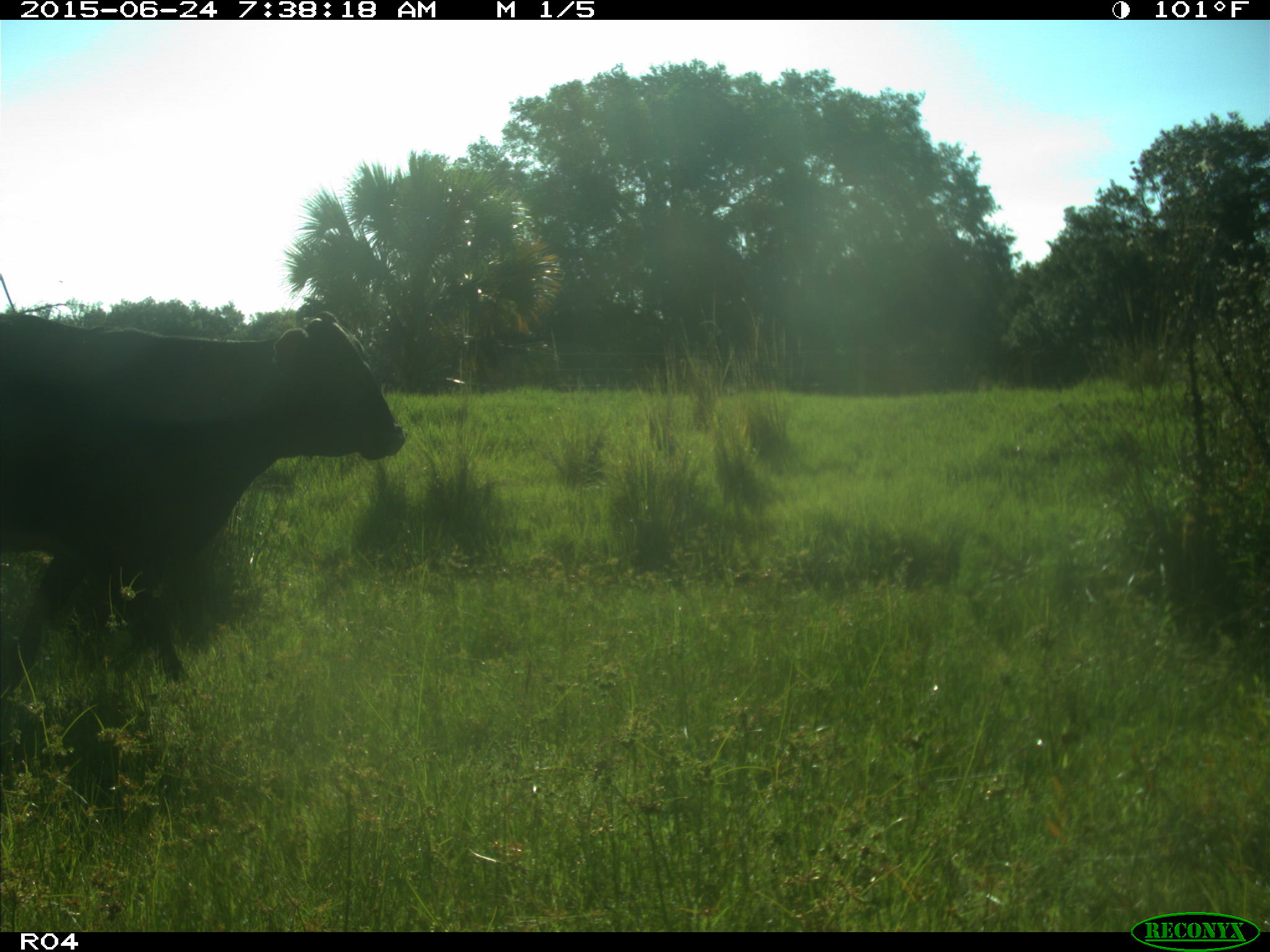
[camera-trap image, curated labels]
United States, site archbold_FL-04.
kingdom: Animalia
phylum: Chordata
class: Mammalia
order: Artiodactyla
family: Bovidae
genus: Bos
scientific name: Bos taurus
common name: domestic cow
Bos taurus (domestic cow).